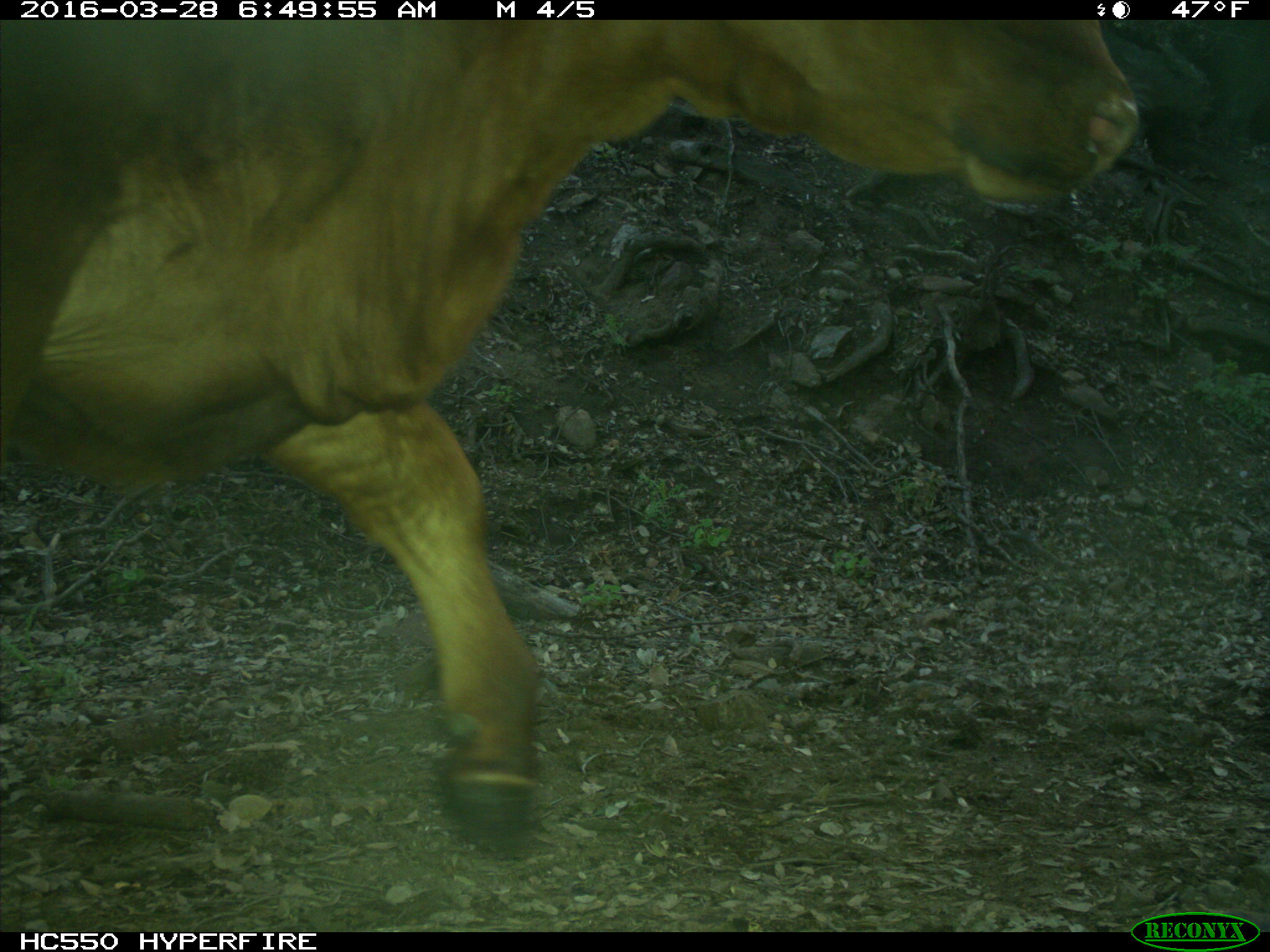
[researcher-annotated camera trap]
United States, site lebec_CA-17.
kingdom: Animalia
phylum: Chordata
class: Mammalia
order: Artiodactyla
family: Bovidae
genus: Bos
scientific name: Bos taurus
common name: domestic cow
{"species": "Bos taurus (domestic cow)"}